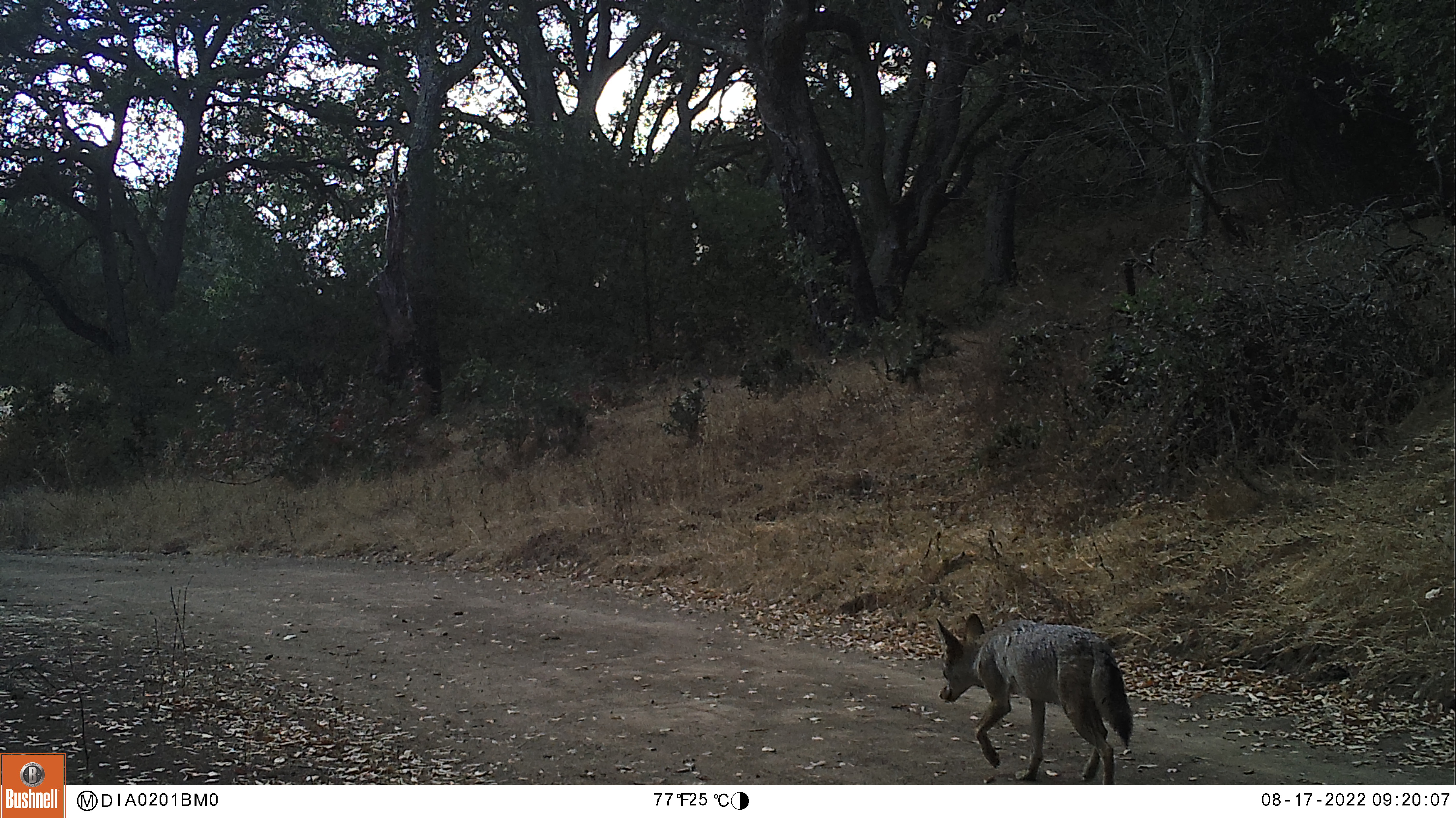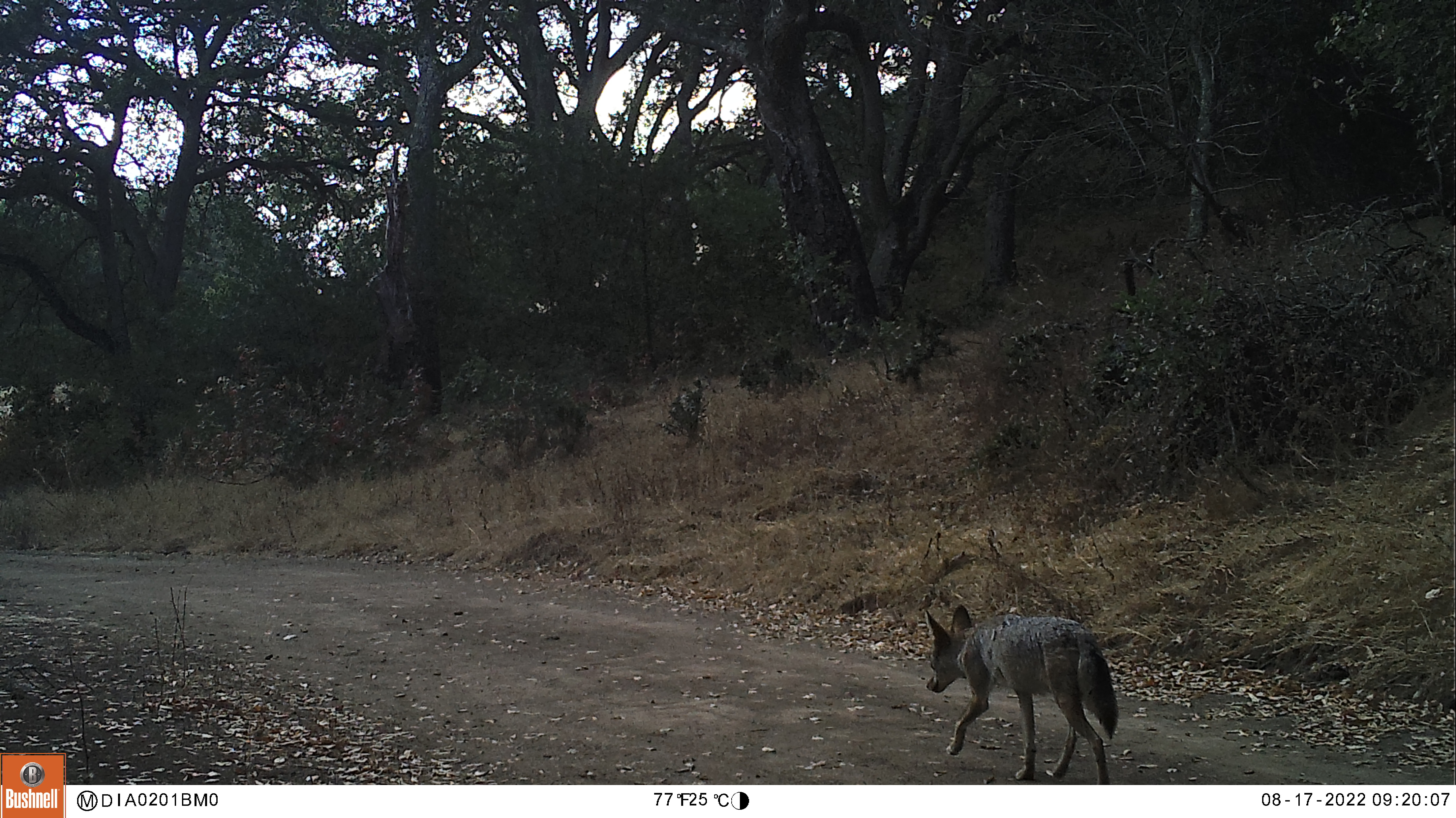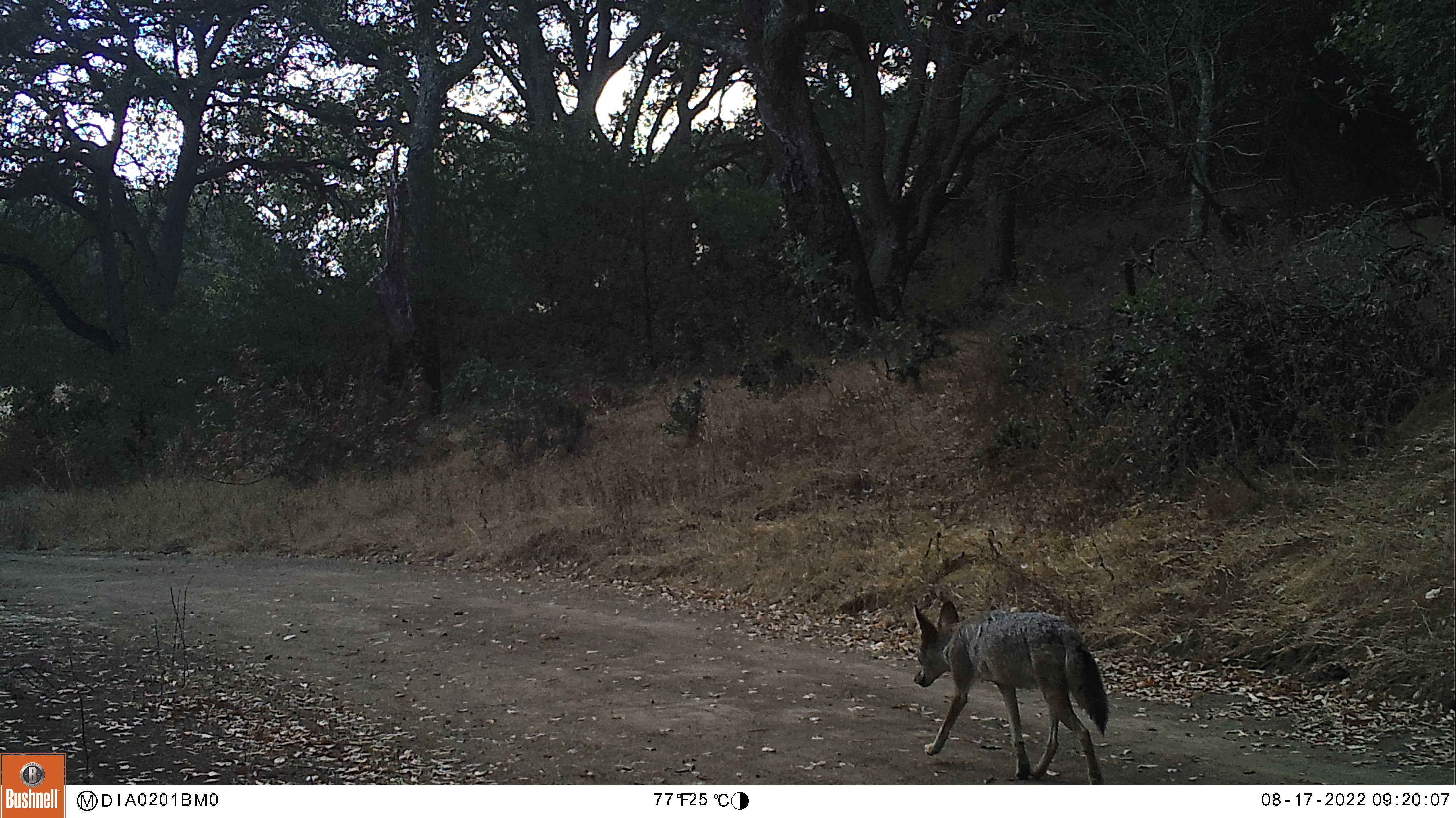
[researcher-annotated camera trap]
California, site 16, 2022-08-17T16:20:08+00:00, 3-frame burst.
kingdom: Animalia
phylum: Chordata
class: Mammalia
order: Carnivora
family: Canidae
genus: Canis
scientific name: Canis latrans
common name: coyote